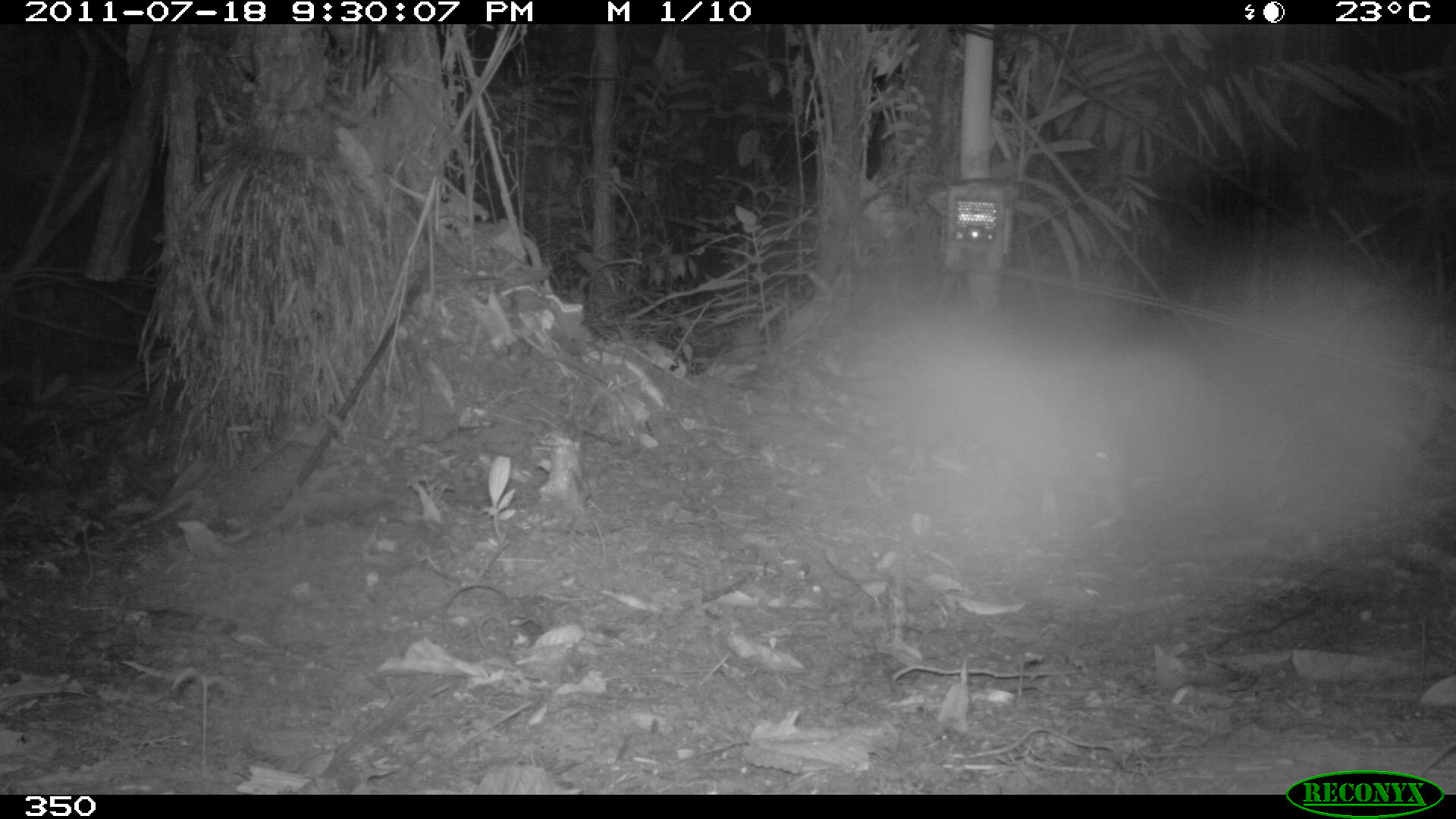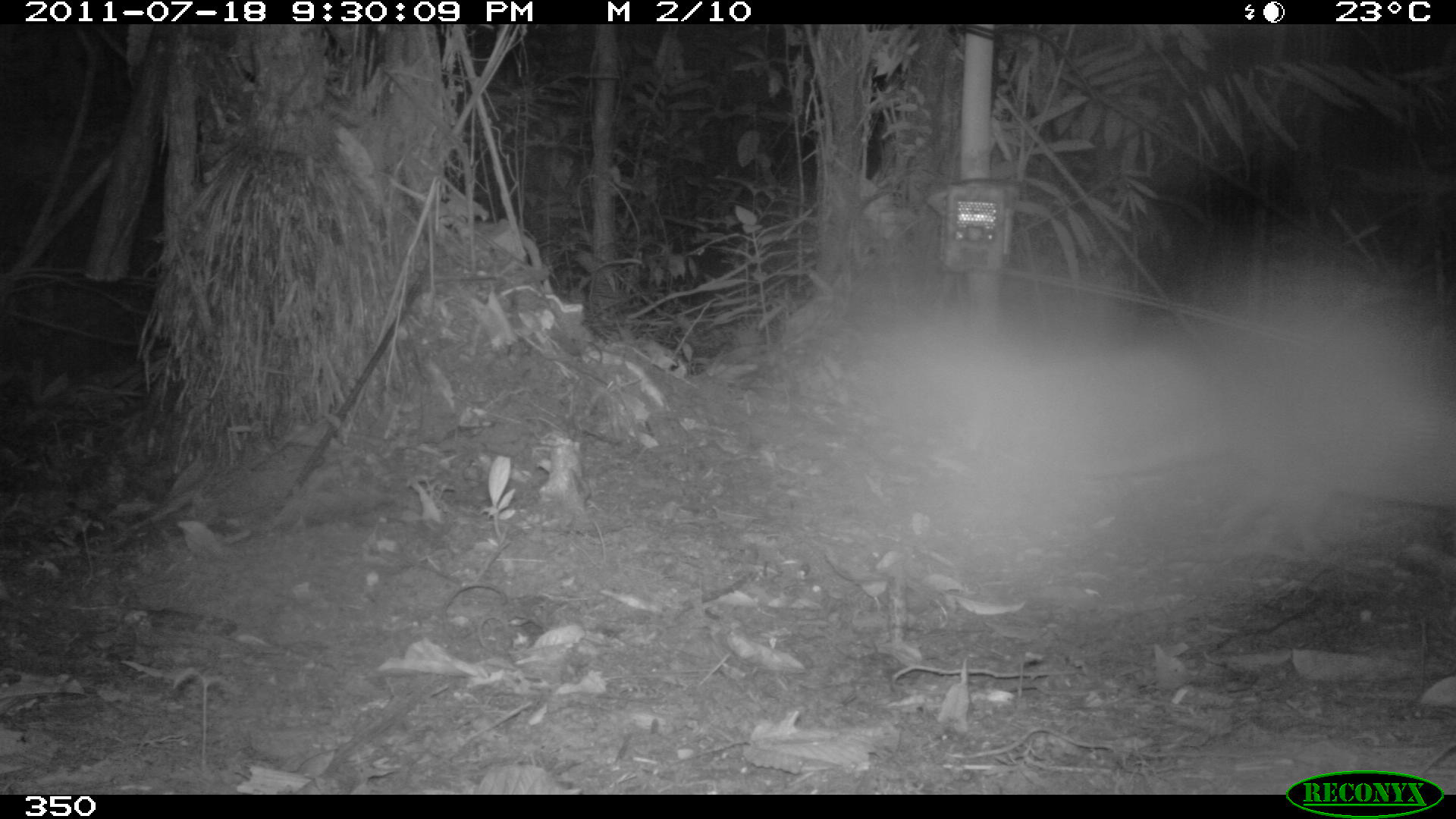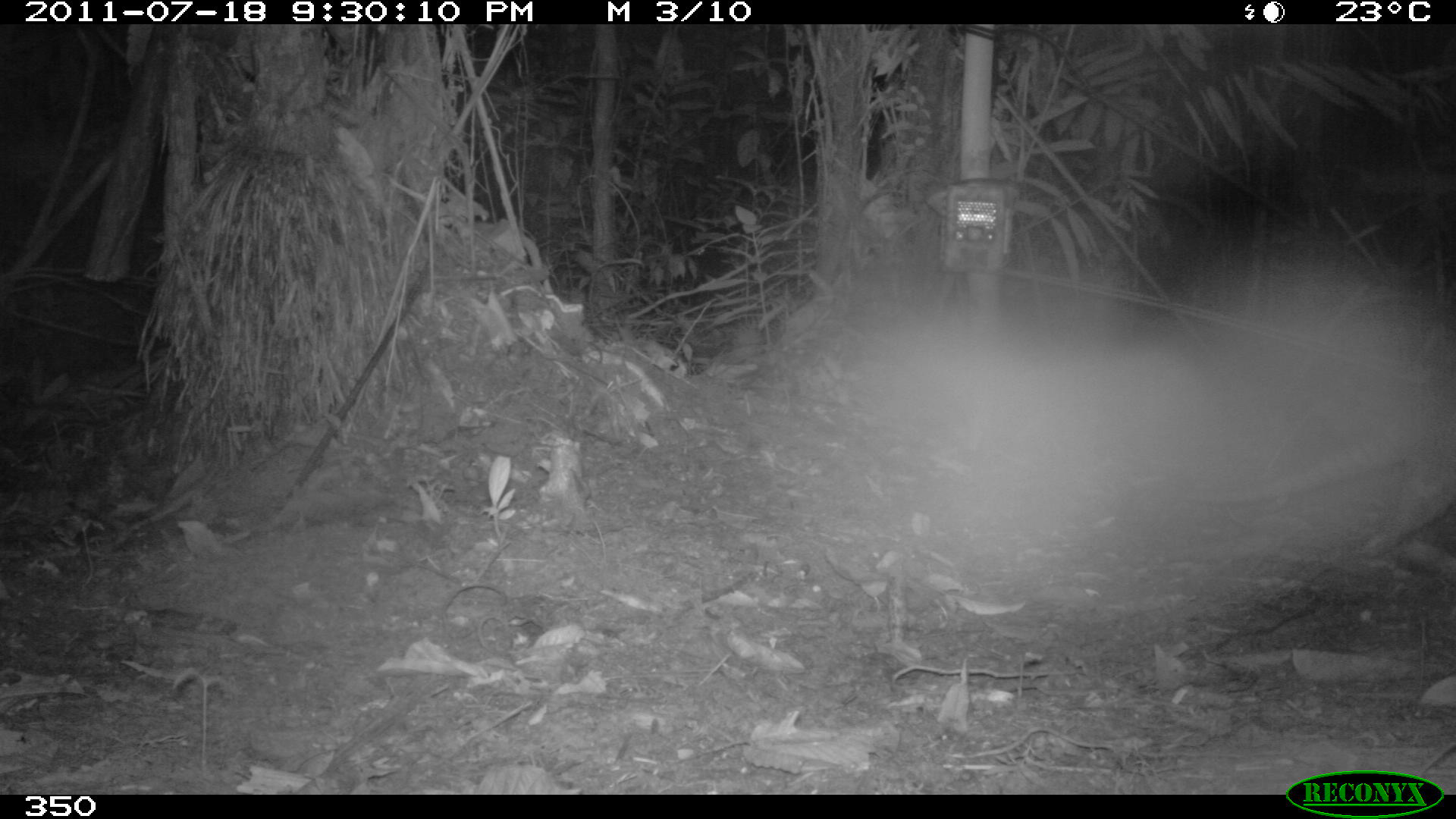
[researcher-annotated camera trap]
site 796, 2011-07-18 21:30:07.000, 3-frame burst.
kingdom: Animalia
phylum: Chordata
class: Mammalia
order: Cingulata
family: Dasypodidae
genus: Dasypus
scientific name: Dasypus novemcinctus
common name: nine-banded armadillo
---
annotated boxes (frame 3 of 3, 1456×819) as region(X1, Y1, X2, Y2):
dasypus novemcinctus: region(1176, 377, 1455, 559)